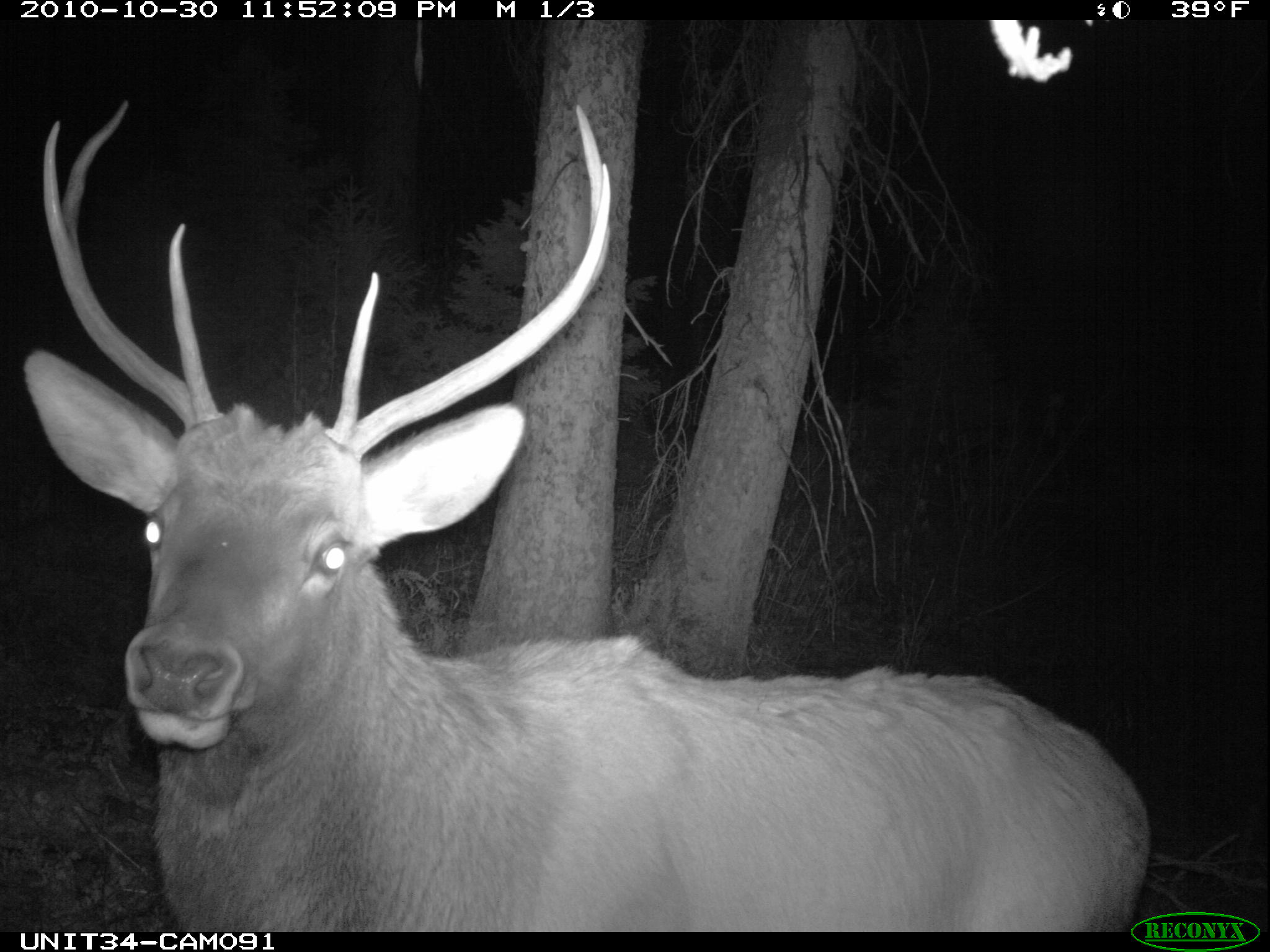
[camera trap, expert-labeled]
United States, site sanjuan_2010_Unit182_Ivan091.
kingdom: Animalia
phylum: Chordata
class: Mammalia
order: Artiodactyla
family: Cervidae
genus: Cervus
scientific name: Cervus elaphus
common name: red deer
Cervus elaphus (red deer).